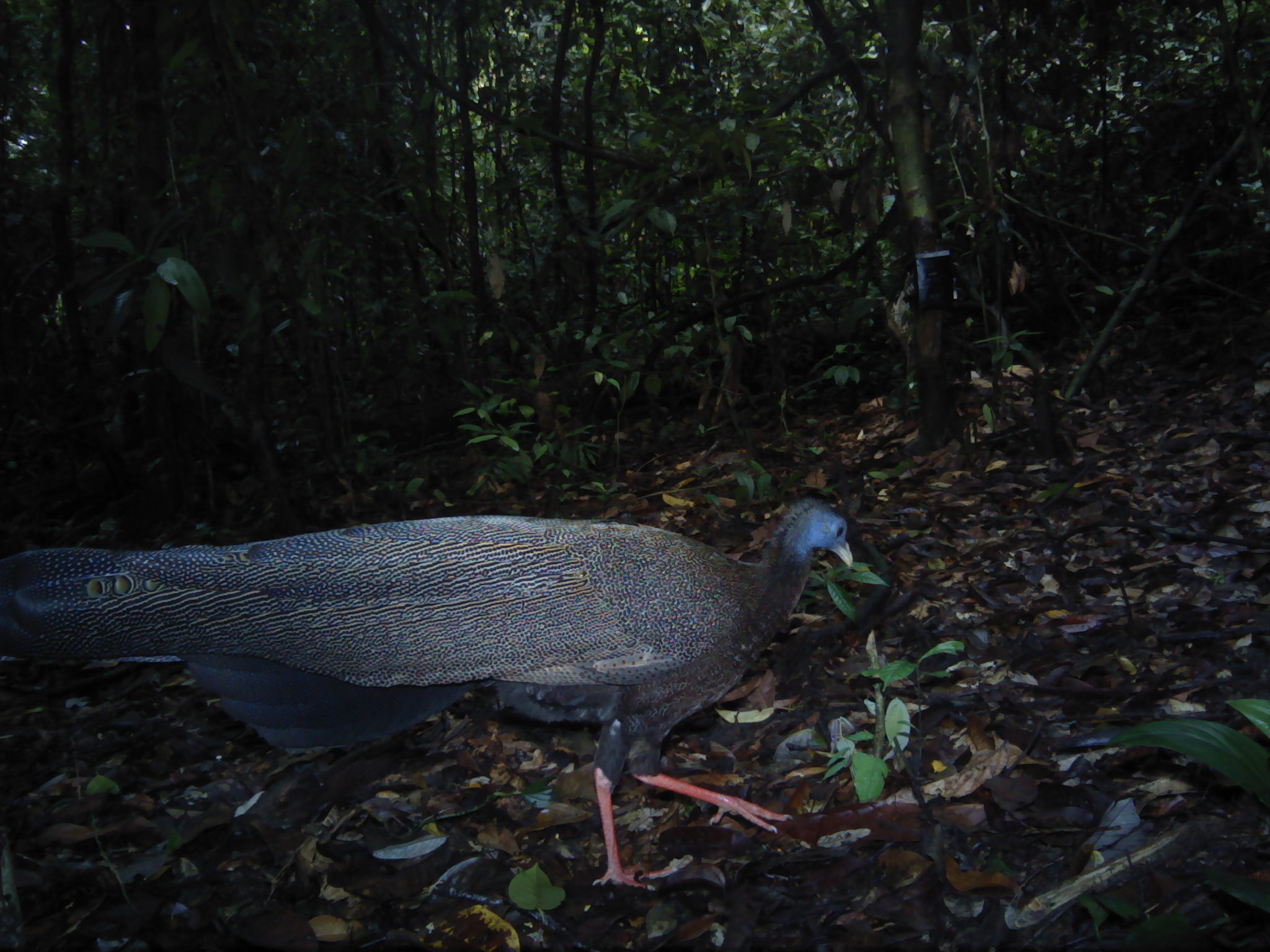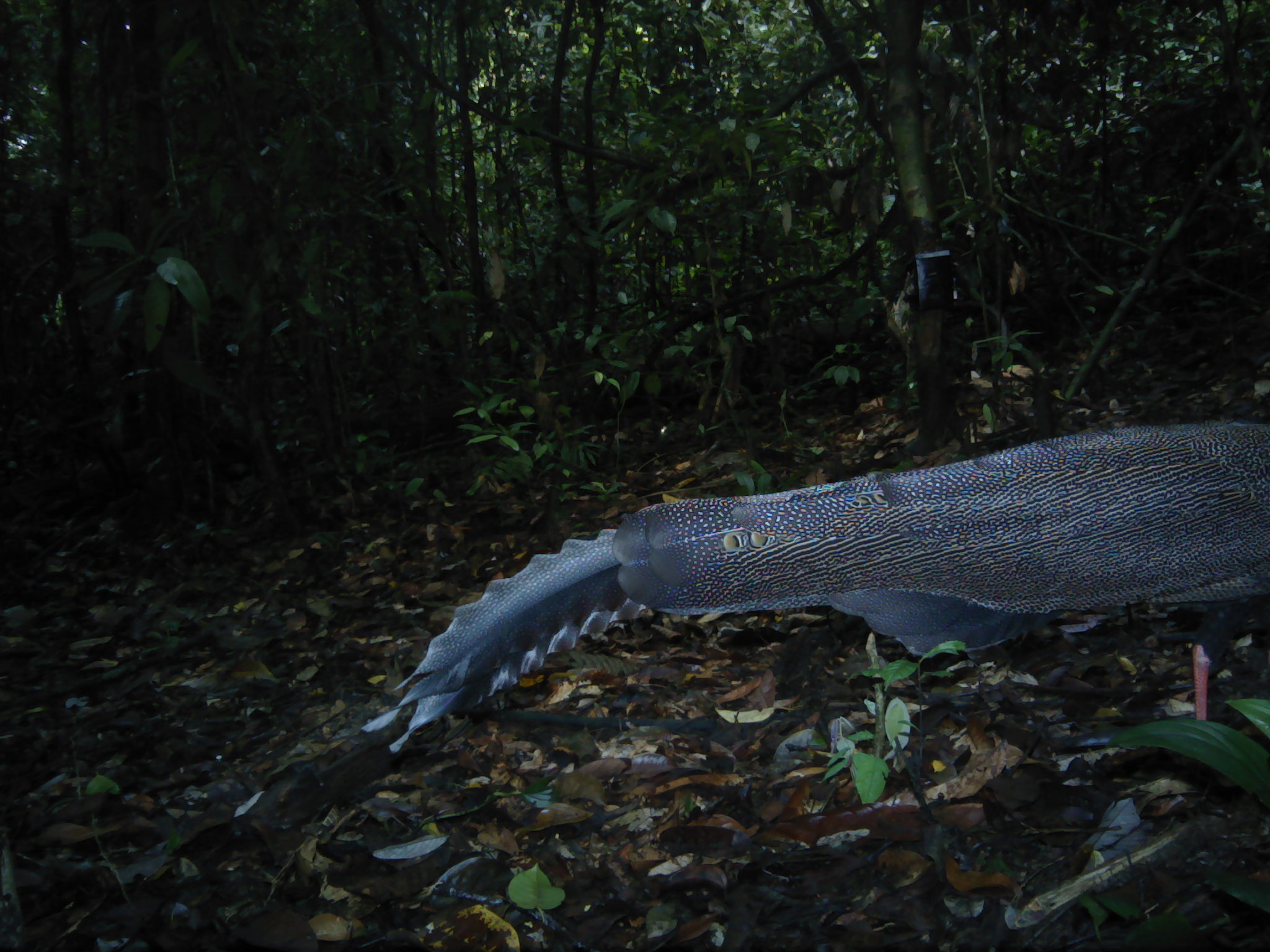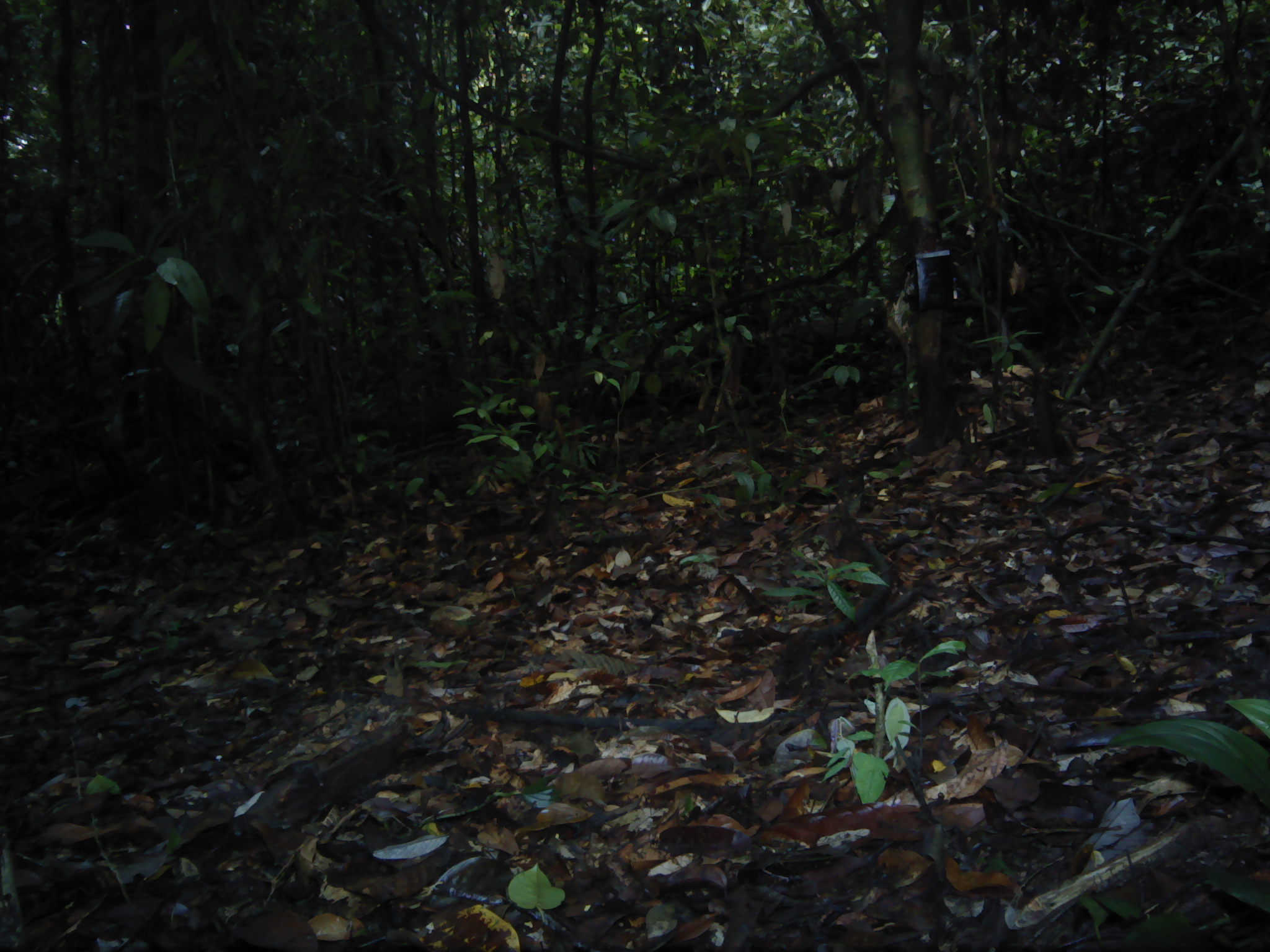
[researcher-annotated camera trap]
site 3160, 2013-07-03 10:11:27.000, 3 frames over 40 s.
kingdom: Animalia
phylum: Chordata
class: Aves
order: Galliformes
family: Phasianidae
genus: Argusianus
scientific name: Argusianus argus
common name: great argus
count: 1